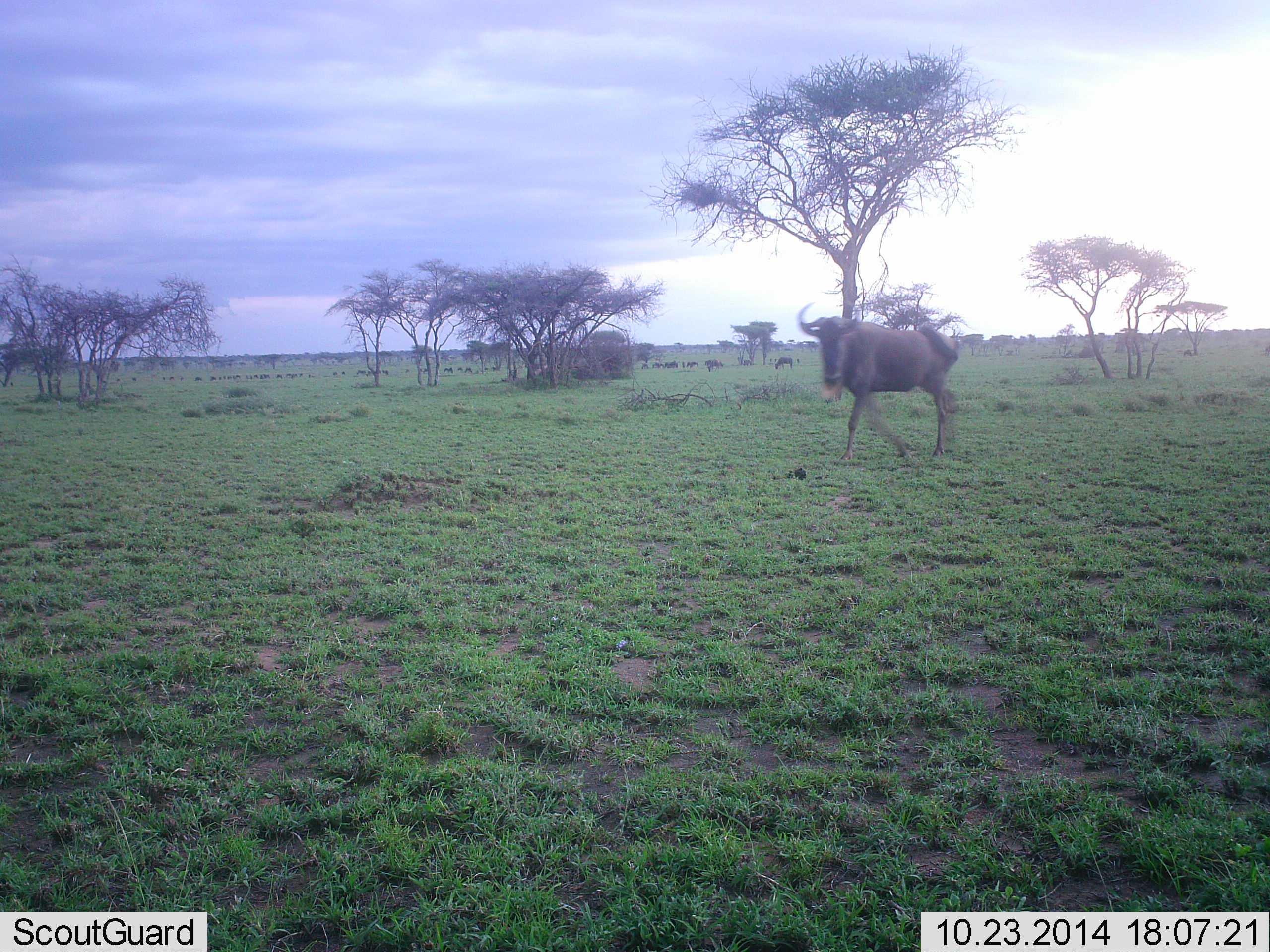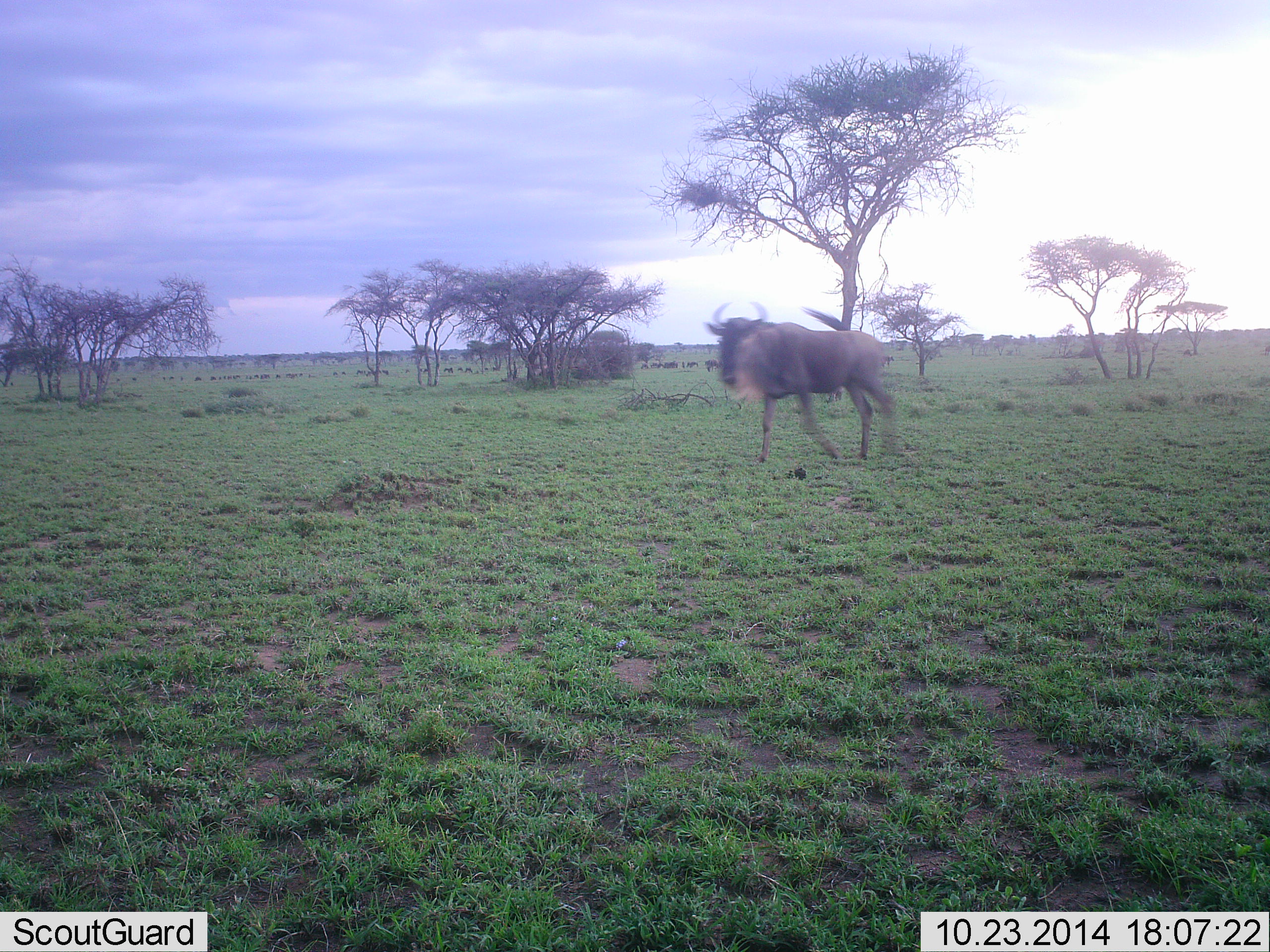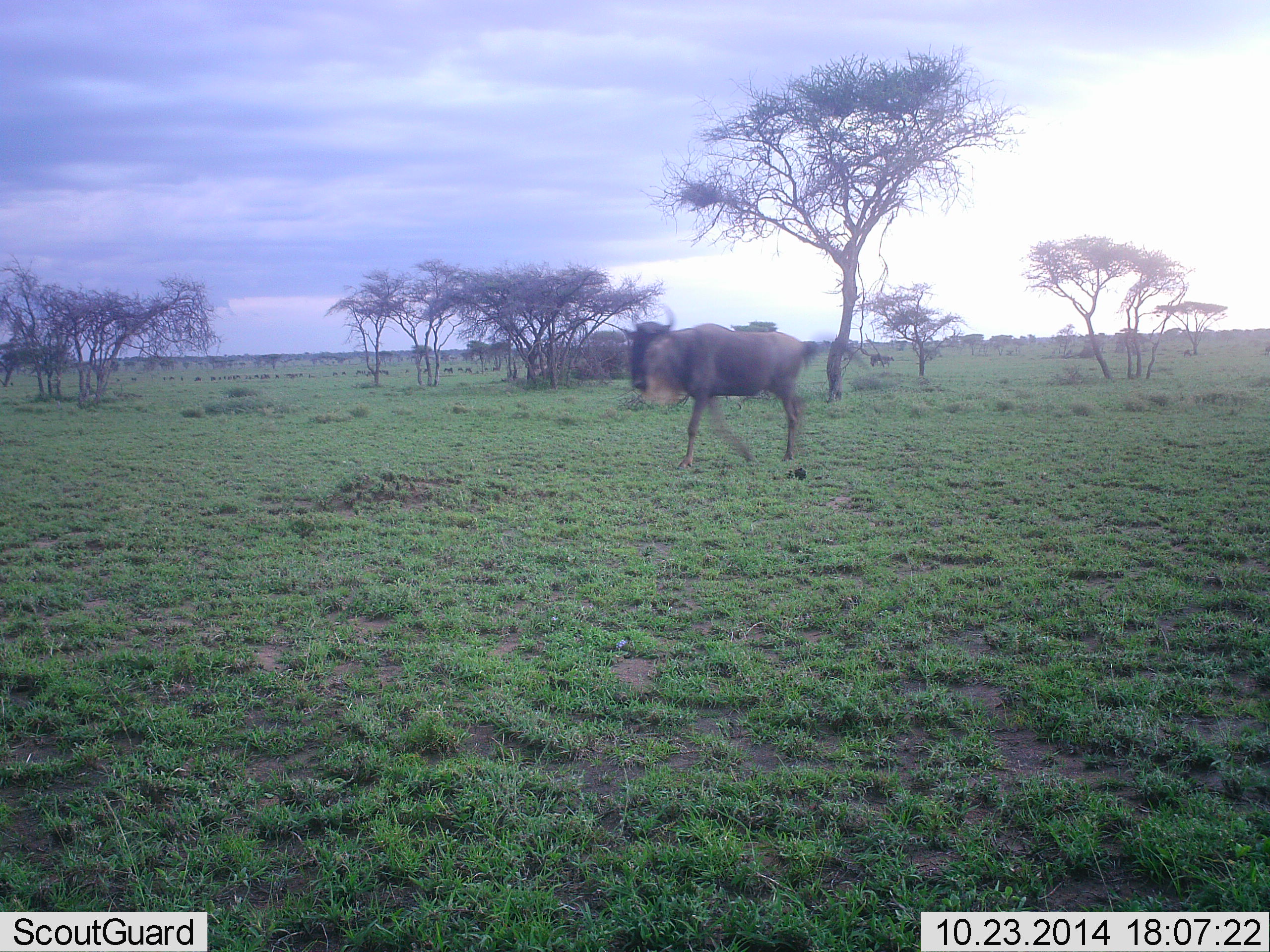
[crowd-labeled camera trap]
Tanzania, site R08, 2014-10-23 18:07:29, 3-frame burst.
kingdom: Animalia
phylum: Chordata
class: Mammalia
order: Artiodactyla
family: Bovidae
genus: Connochaetes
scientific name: Connochaetes taurinus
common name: blue wildebeest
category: wildebeest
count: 1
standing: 10%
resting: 0%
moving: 100%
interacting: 0%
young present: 0%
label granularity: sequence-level